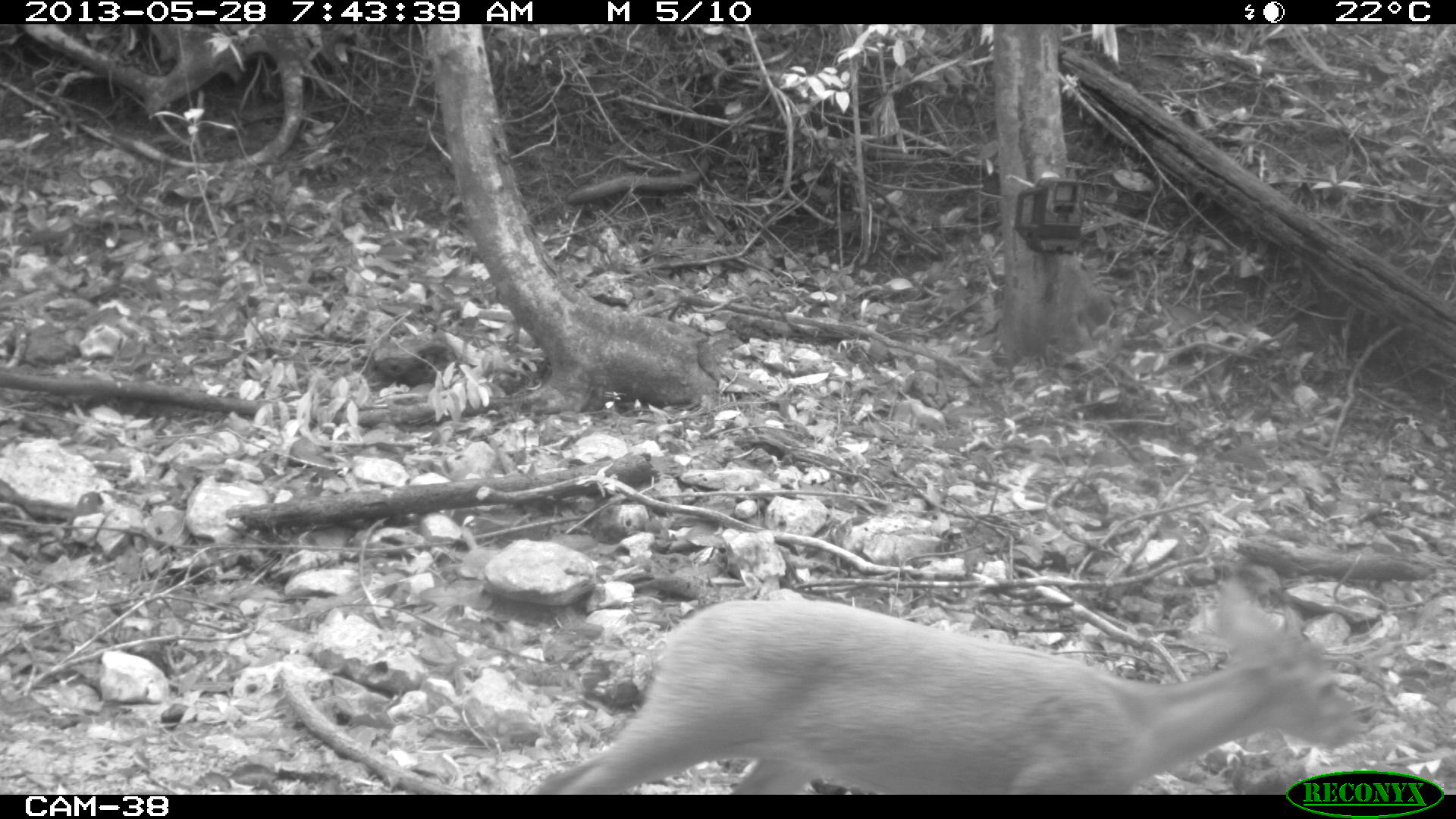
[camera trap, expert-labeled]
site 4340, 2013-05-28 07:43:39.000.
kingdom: Animalia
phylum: Chordata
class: Mammalia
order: Artiodactyla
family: Cervidae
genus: Mazama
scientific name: Mazama temama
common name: central american red brocket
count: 1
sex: female